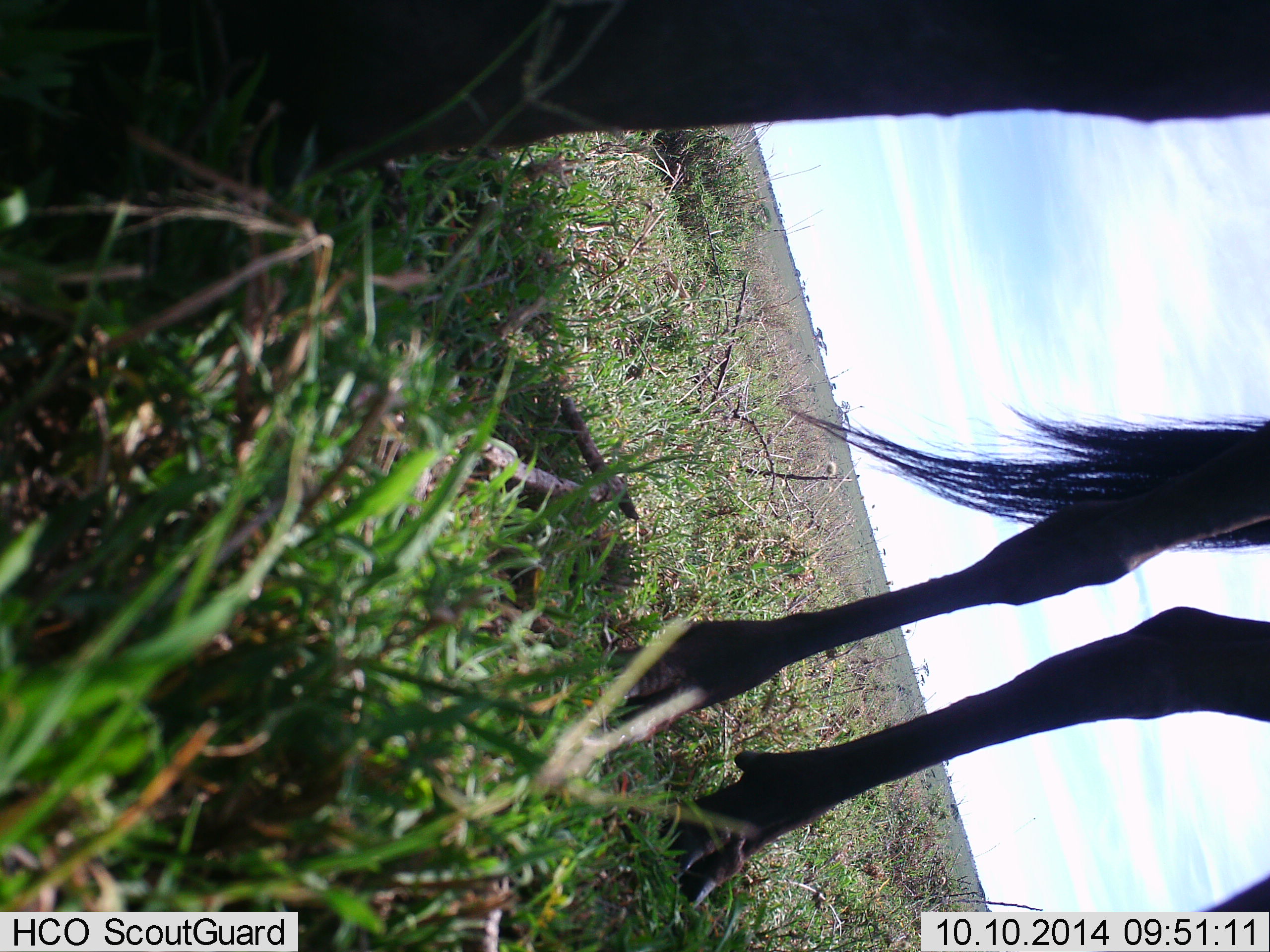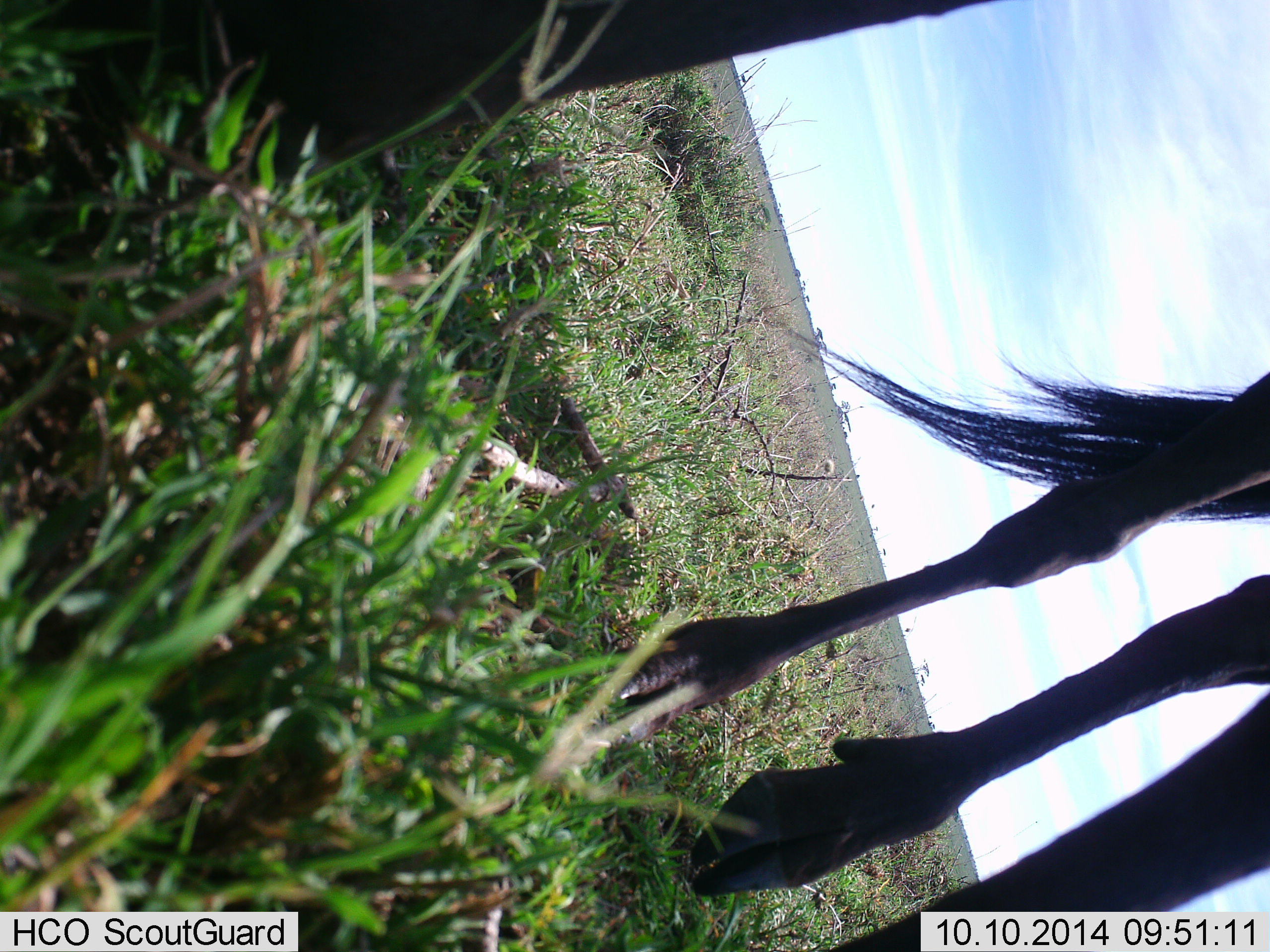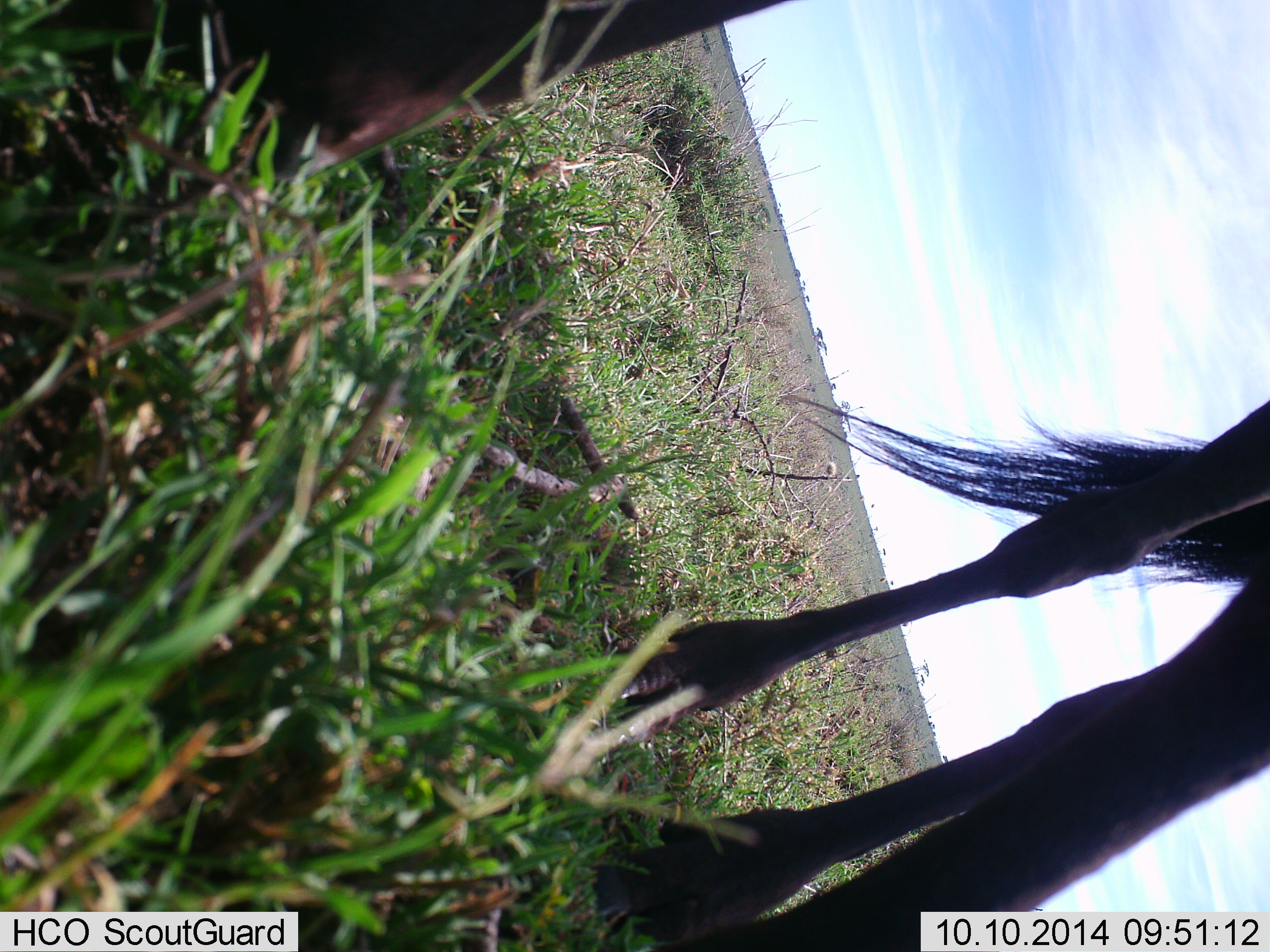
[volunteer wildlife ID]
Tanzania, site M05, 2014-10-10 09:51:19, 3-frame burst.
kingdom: Animalia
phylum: Chordata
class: Mammalia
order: Artiodactyla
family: Bovidae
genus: Connochaetes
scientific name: Connochaetes taurinus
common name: blue wildebeest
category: wildebeest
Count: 2.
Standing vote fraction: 70%.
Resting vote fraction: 10%.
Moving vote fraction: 20%.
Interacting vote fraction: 0%.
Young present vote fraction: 0%.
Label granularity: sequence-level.